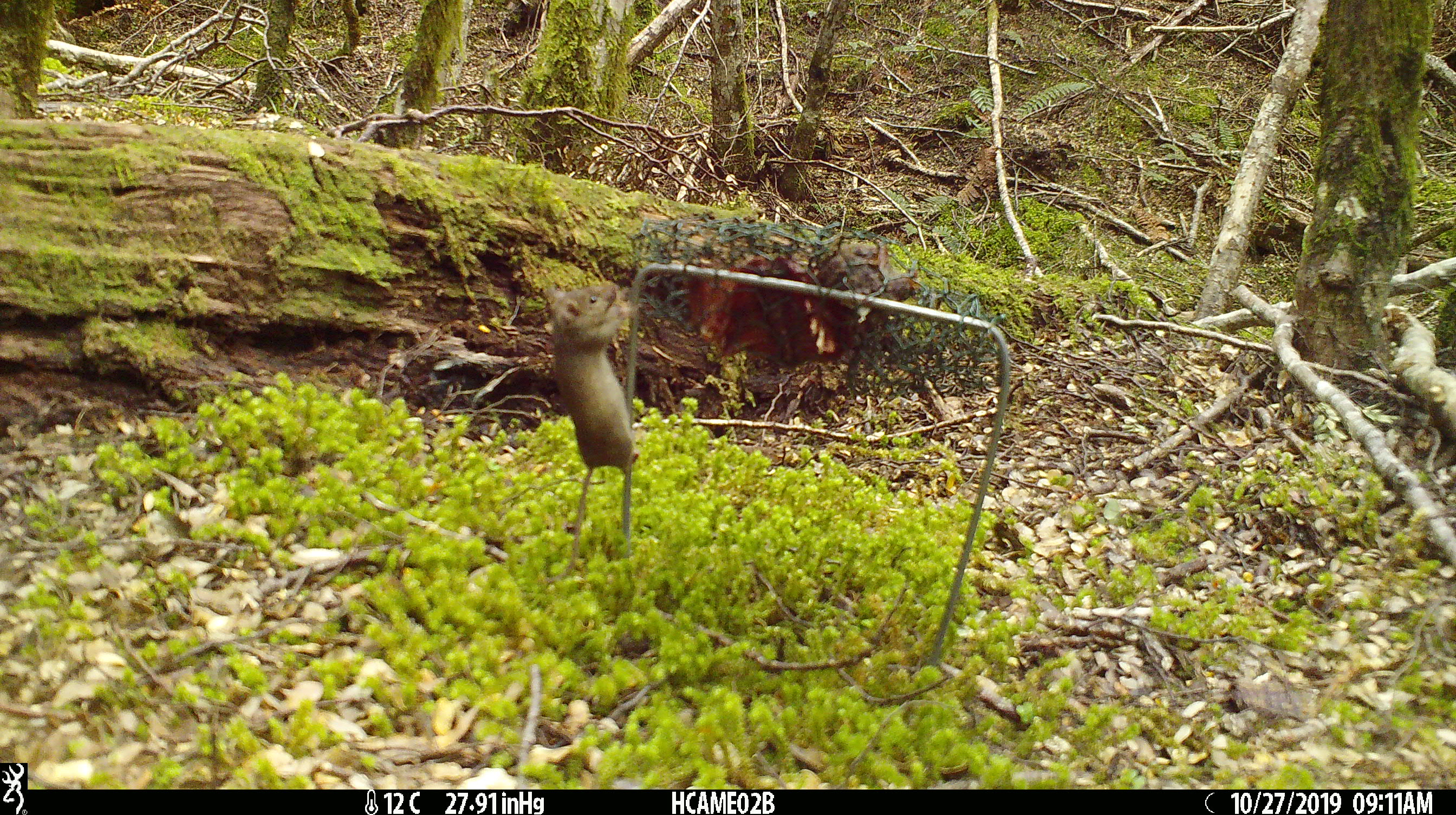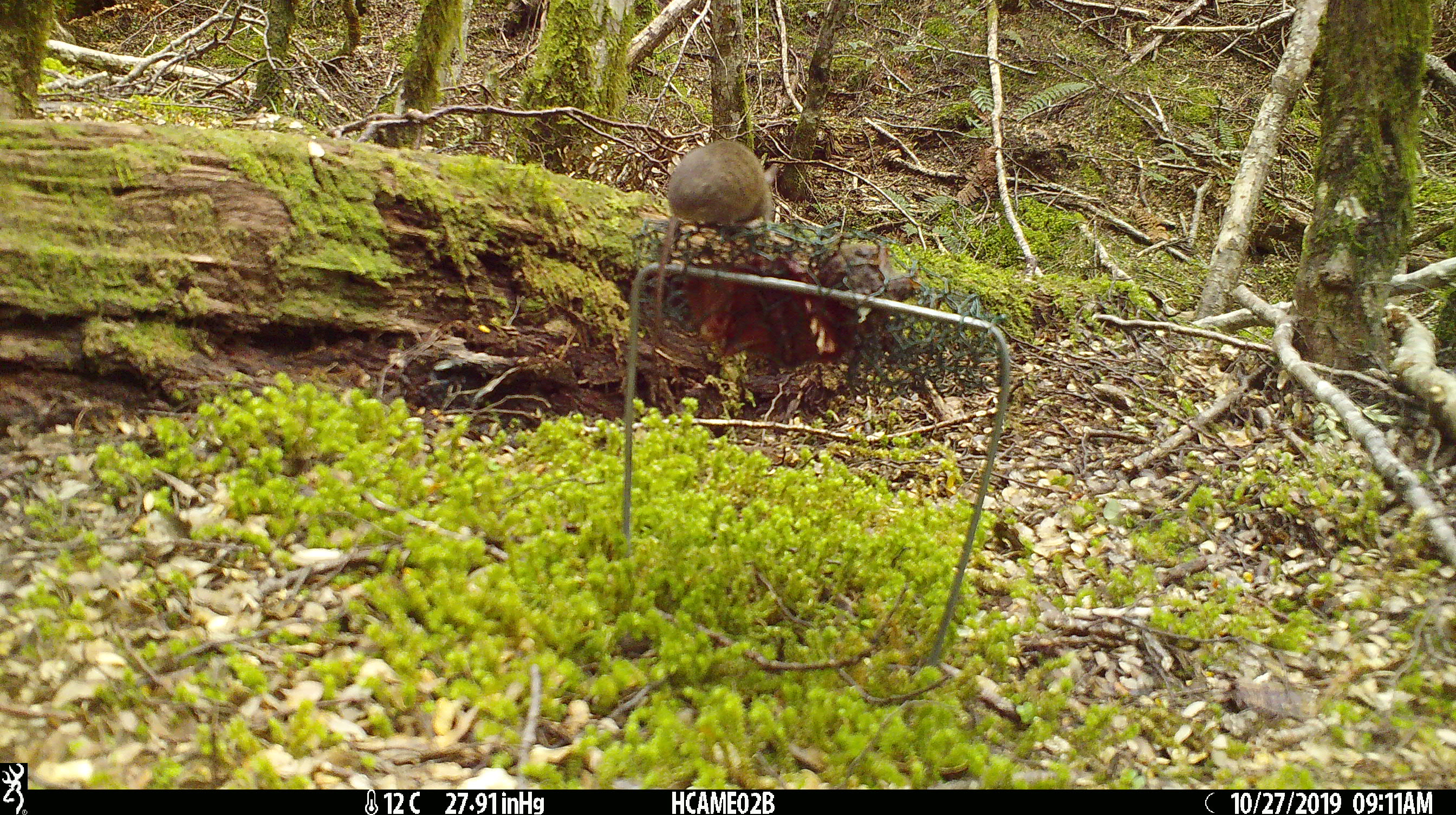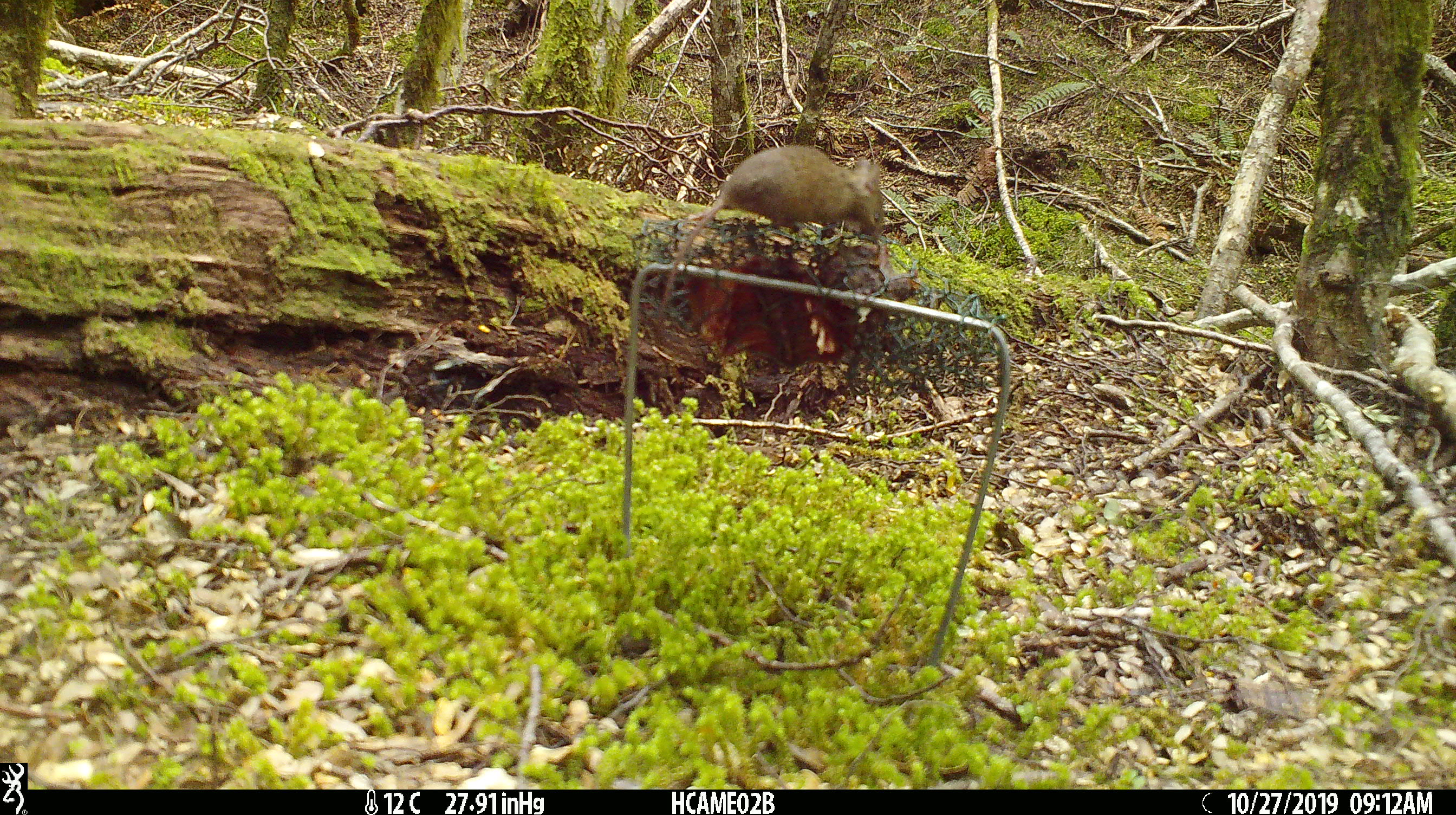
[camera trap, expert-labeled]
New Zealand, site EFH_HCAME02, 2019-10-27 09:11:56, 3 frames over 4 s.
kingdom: Animalia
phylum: Chordata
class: Mammalia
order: Rodentia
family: Muridae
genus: Mus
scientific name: Mus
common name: mouse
Mouse (Mus).